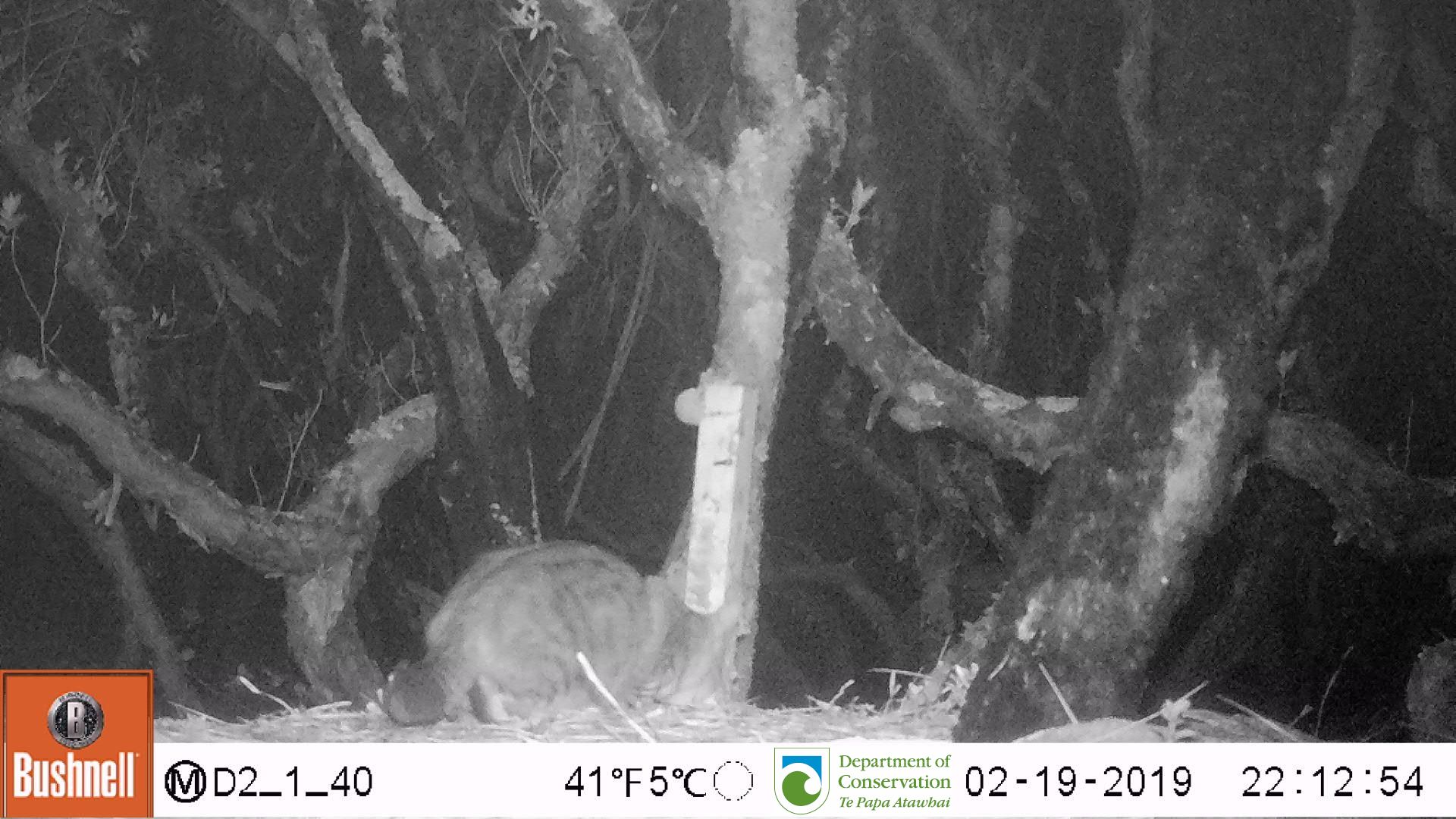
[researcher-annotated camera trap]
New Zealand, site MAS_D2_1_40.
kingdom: Animalia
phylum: Chordata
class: Mammalia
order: Carnivora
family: Felidae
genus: Felis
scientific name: Felis catus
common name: domestic cat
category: cat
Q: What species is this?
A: Cat (domestic cat) (Felis catus).